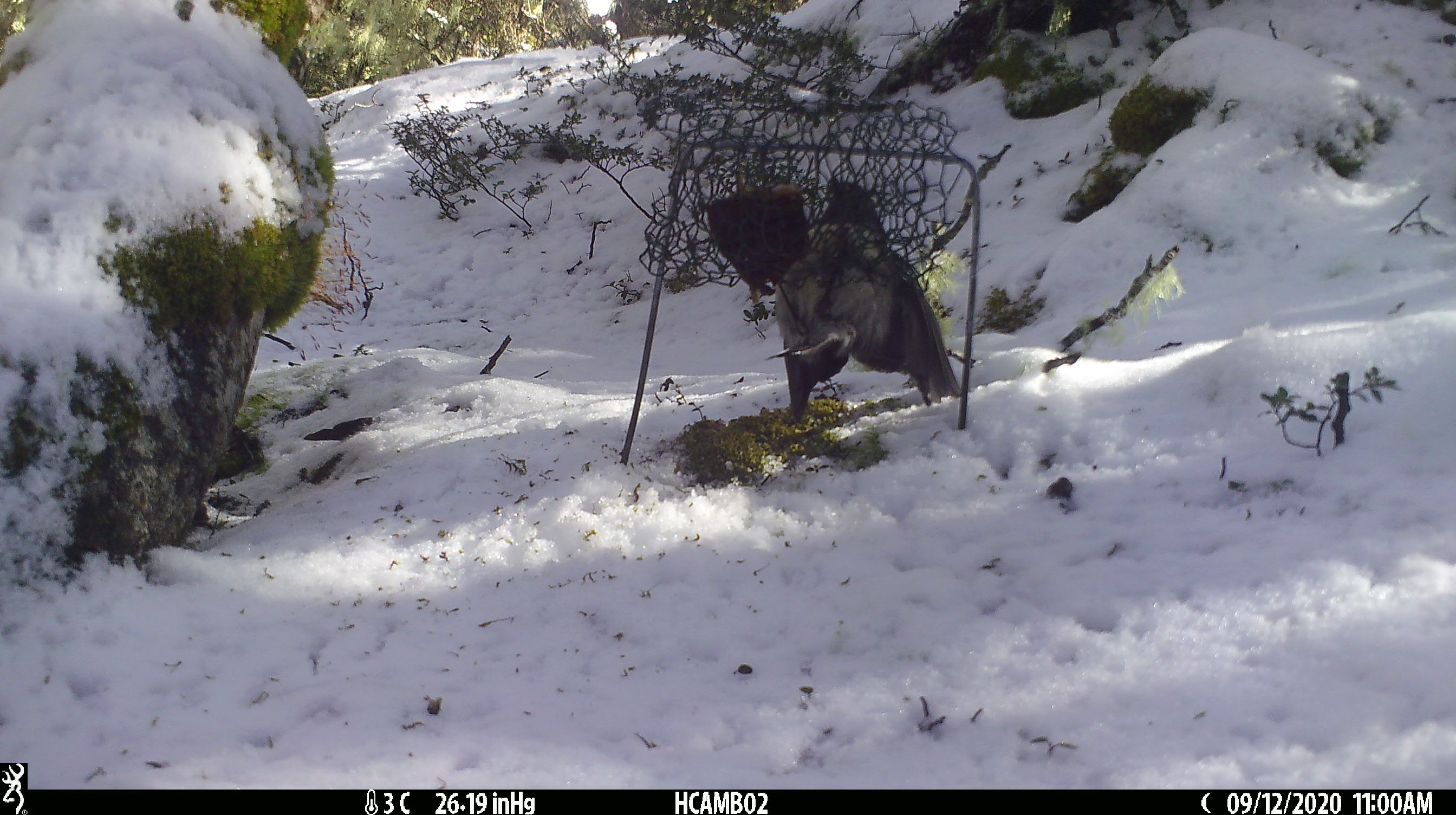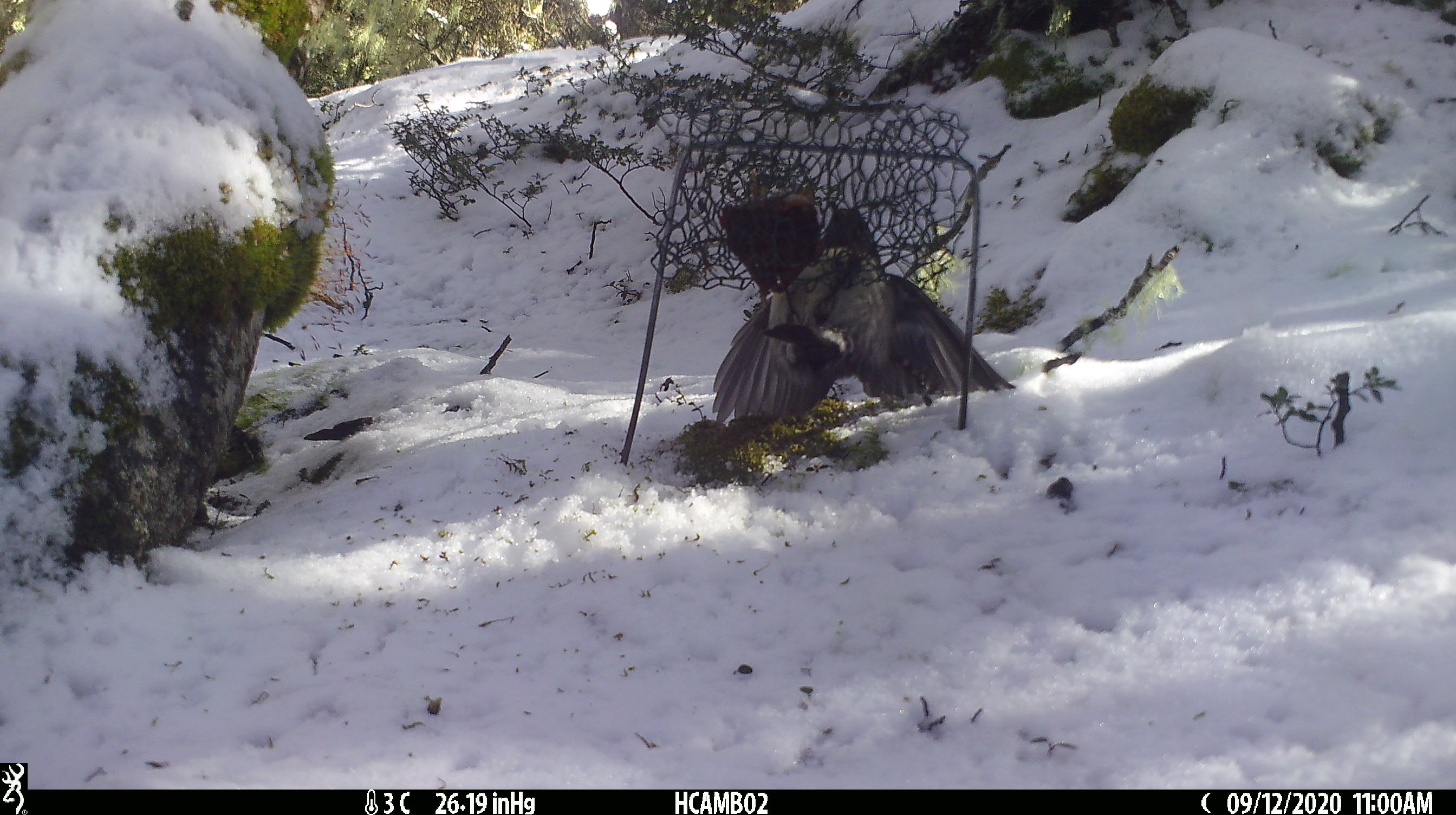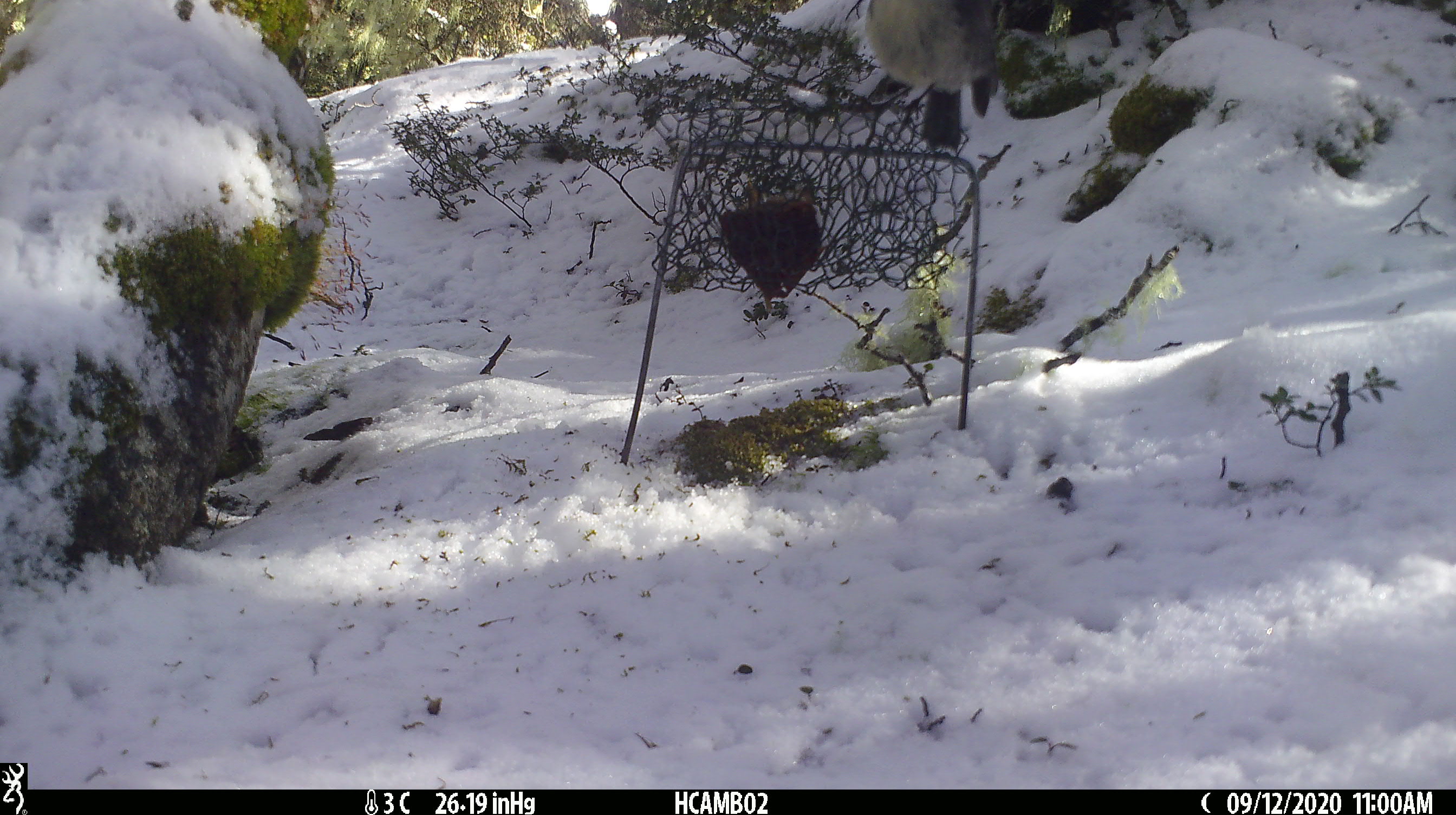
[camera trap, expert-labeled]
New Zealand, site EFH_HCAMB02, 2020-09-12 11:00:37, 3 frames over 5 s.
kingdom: Animalia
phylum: Chordata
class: Aves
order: Passeriformes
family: Petroicidae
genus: Petroica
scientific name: Petroica australis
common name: new zealand robin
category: robin